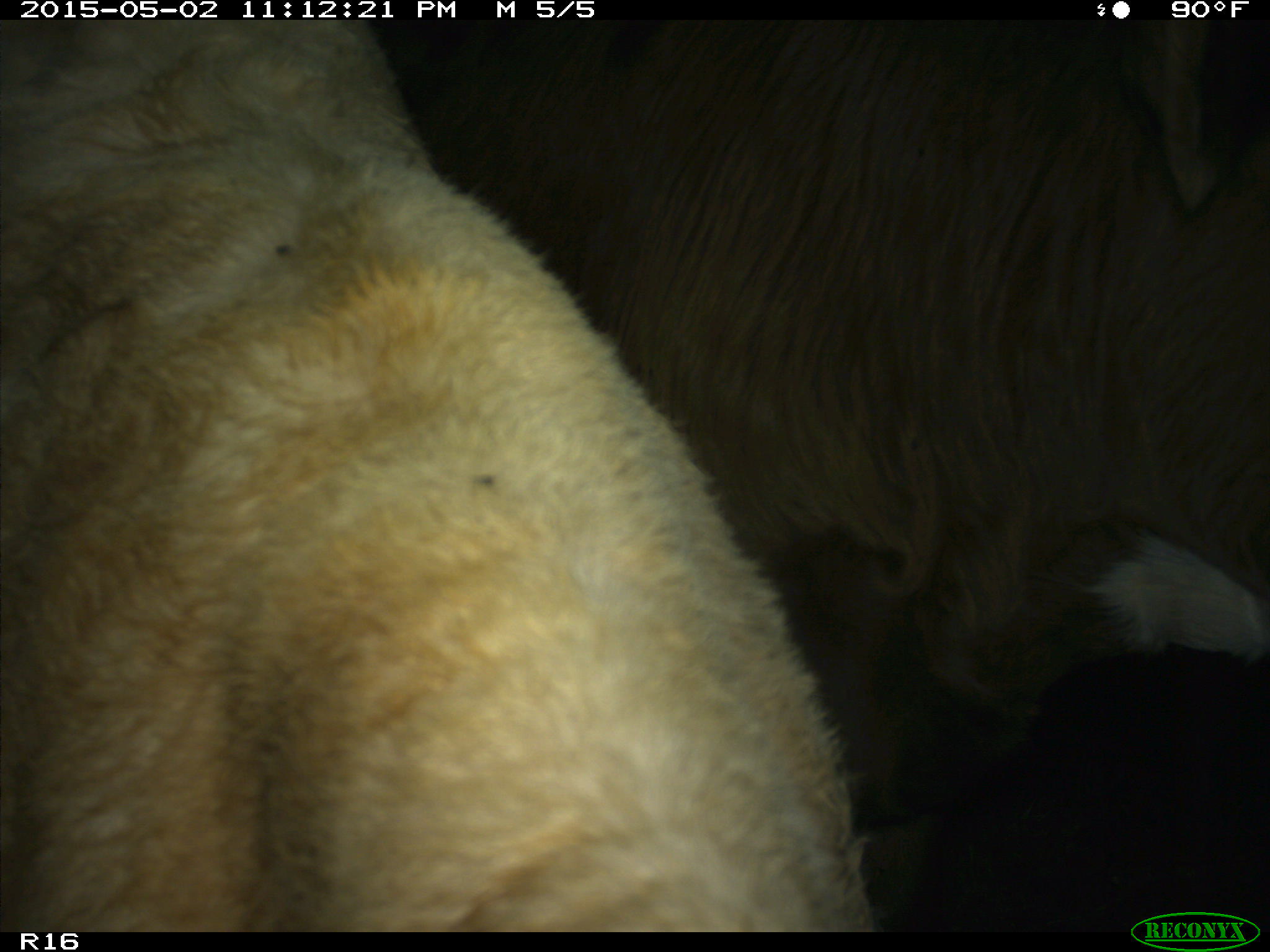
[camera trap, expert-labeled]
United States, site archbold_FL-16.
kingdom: Animalia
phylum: Chordata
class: Mammalia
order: Artiodactyla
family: Bovidae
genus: Bos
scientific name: Bos taurus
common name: domestic cow